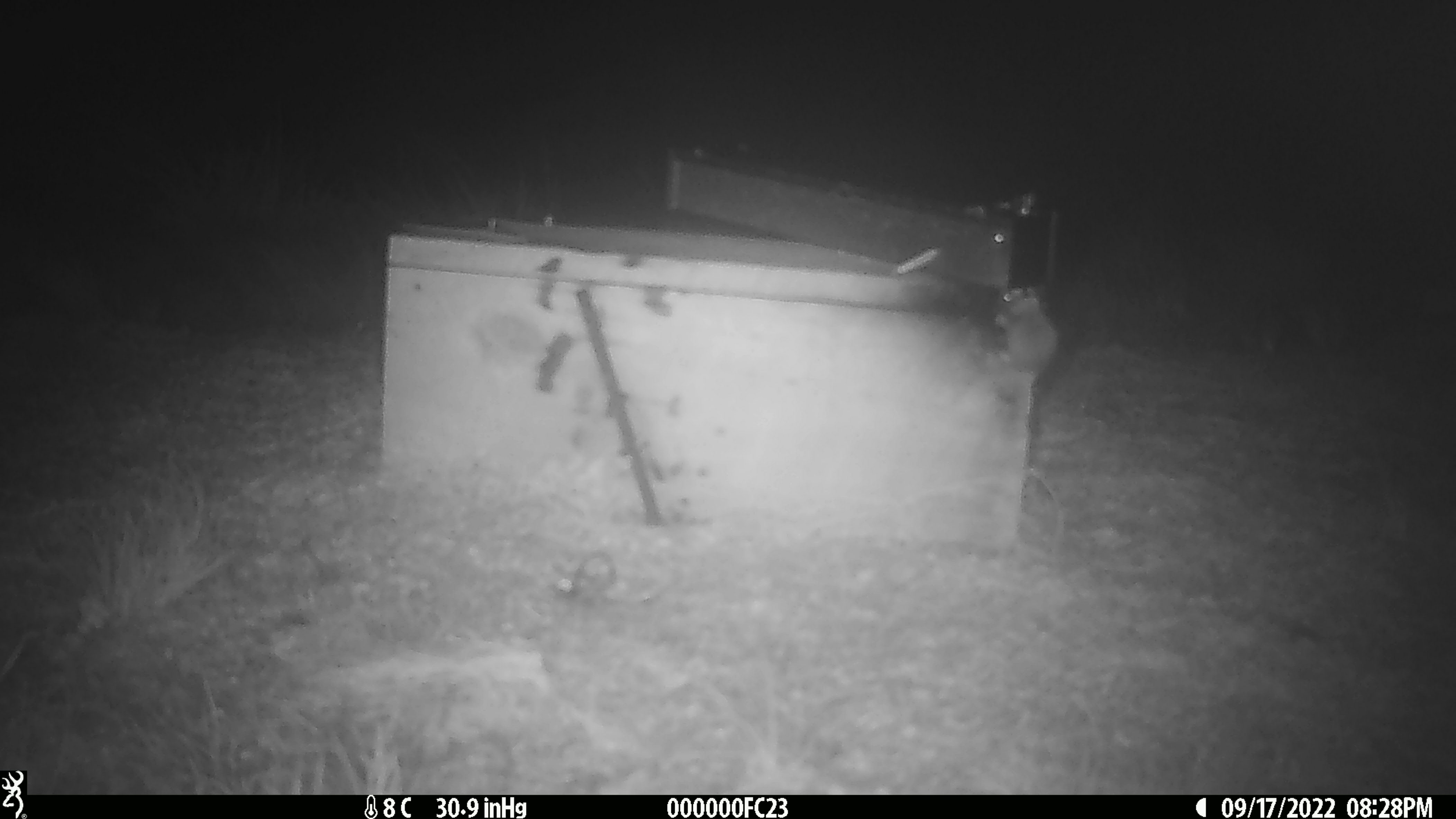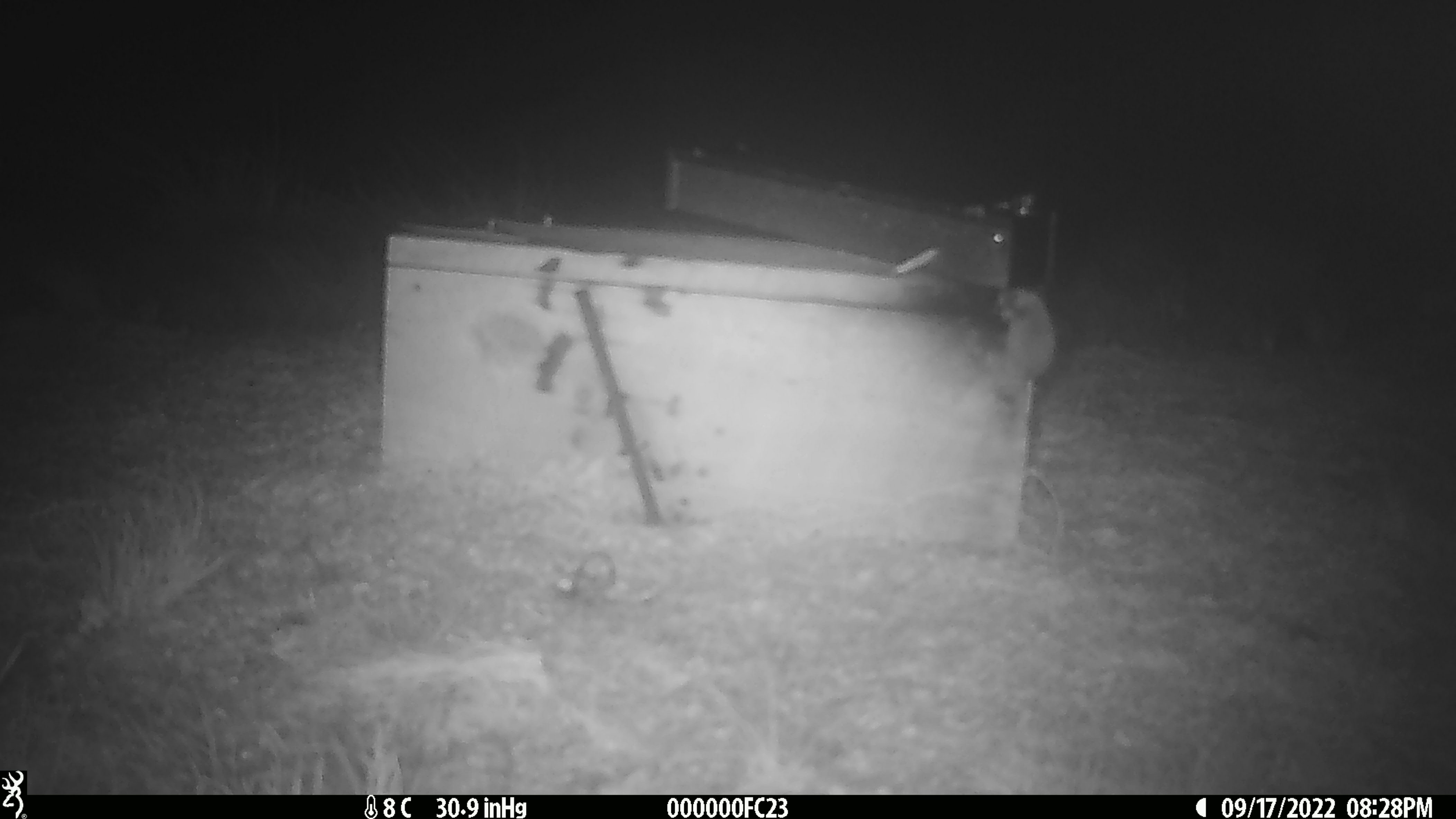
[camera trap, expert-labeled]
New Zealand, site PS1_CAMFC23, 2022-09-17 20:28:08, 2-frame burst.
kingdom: Animalia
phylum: Chordata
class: Mammalia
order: Rodentia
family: Muridae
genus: Mus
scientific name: Mus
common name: mouse